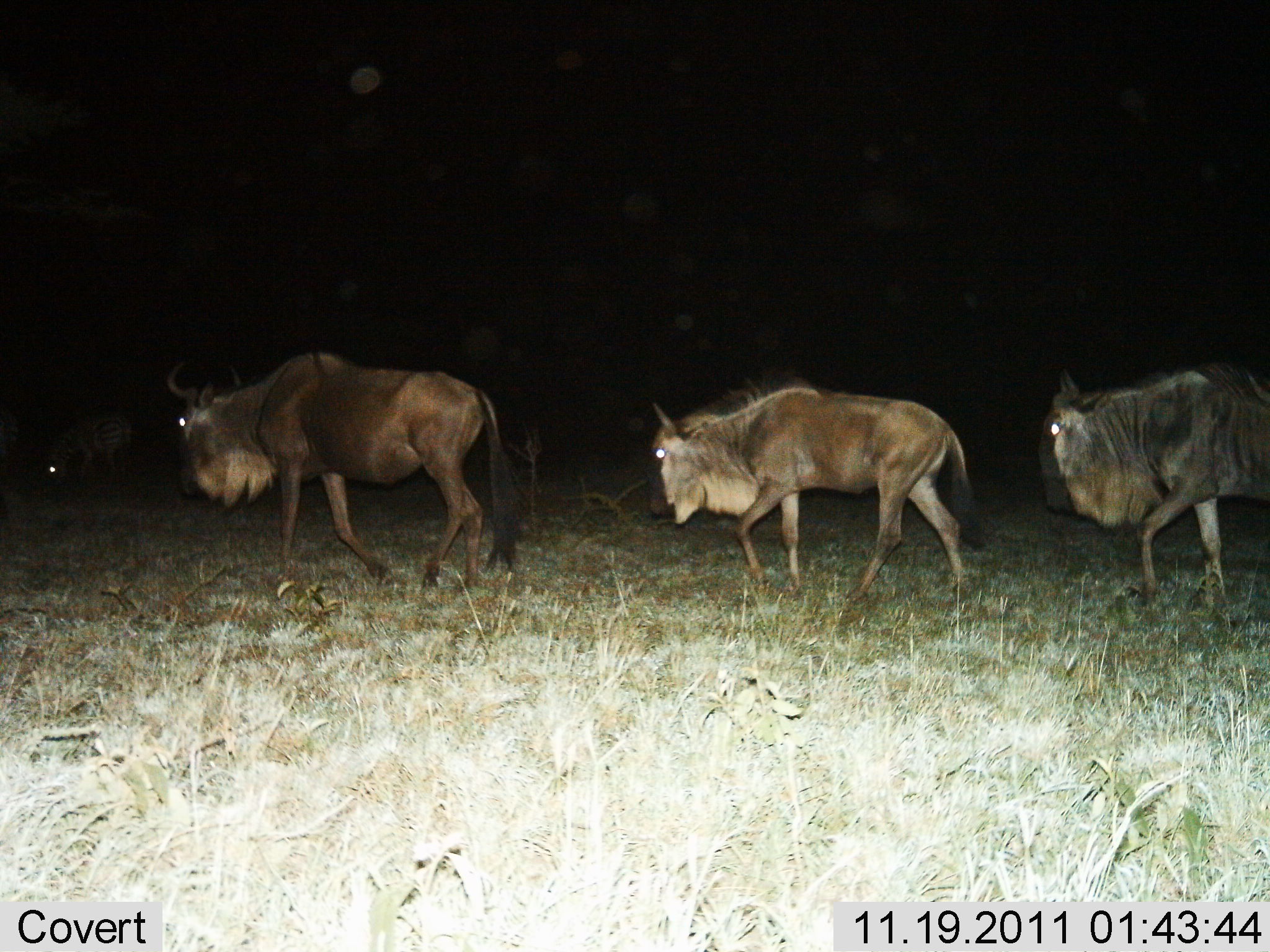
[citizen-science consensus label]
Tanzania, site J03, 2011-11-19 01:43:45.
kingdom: Animalia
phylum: Chordata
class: Mammalia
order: Artiodactyla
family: Bovidae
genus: Connochaetes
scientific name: Connochaetes taurinus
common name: blue wildebeest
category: wildebeest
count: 3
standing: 0%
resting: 0%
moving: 100%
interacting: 0%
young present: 0%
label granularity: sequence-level